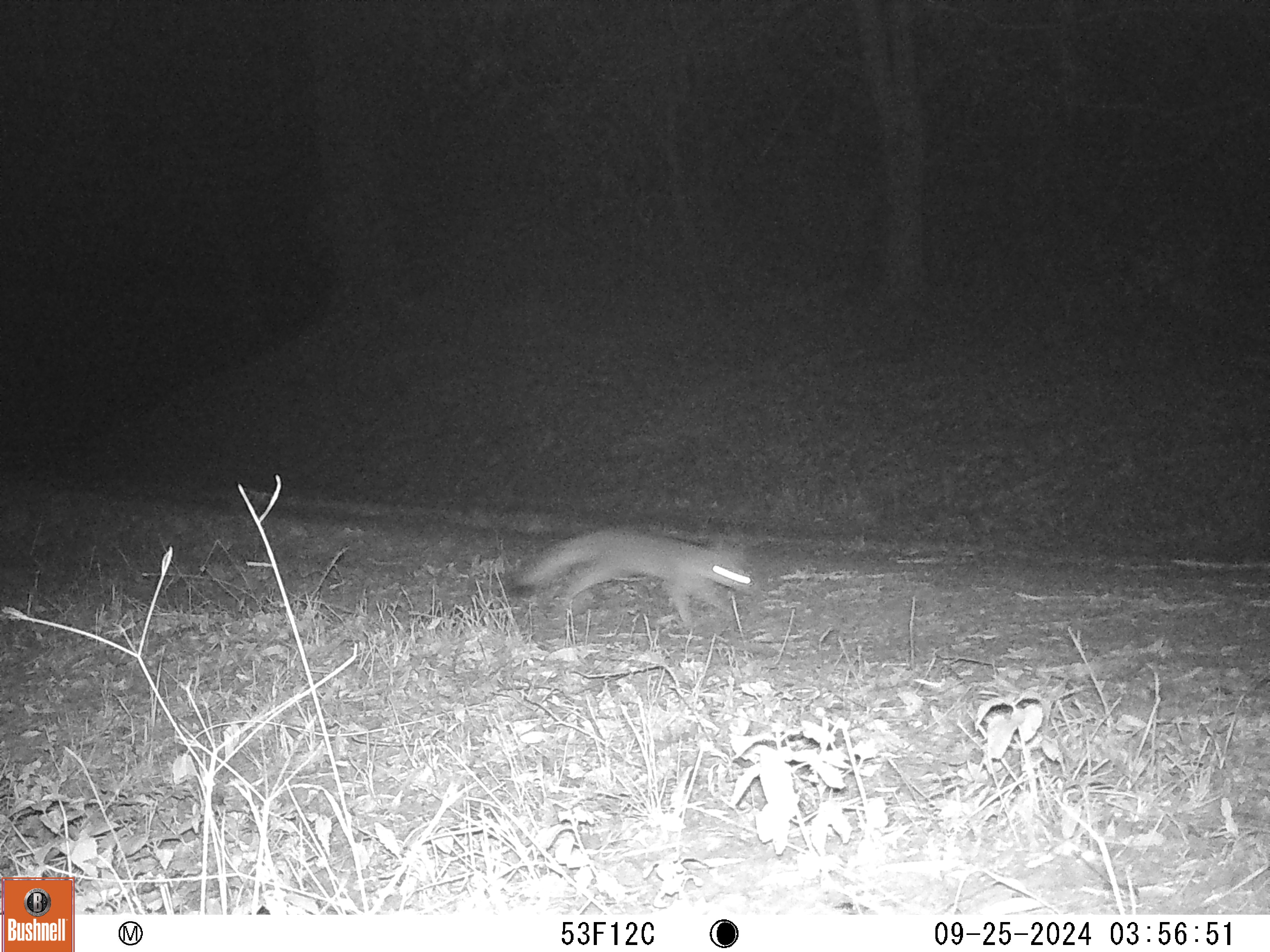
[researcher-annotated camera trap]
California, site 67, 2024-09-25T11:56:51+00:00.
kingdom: Animalia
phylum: Chordata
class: Mammalia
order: Carnivora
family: Canidae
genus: Urocyon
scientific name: Urocyon cinereoargenteus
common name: gray fox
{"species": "gray fox (Urocyon cinereoargenteus)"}